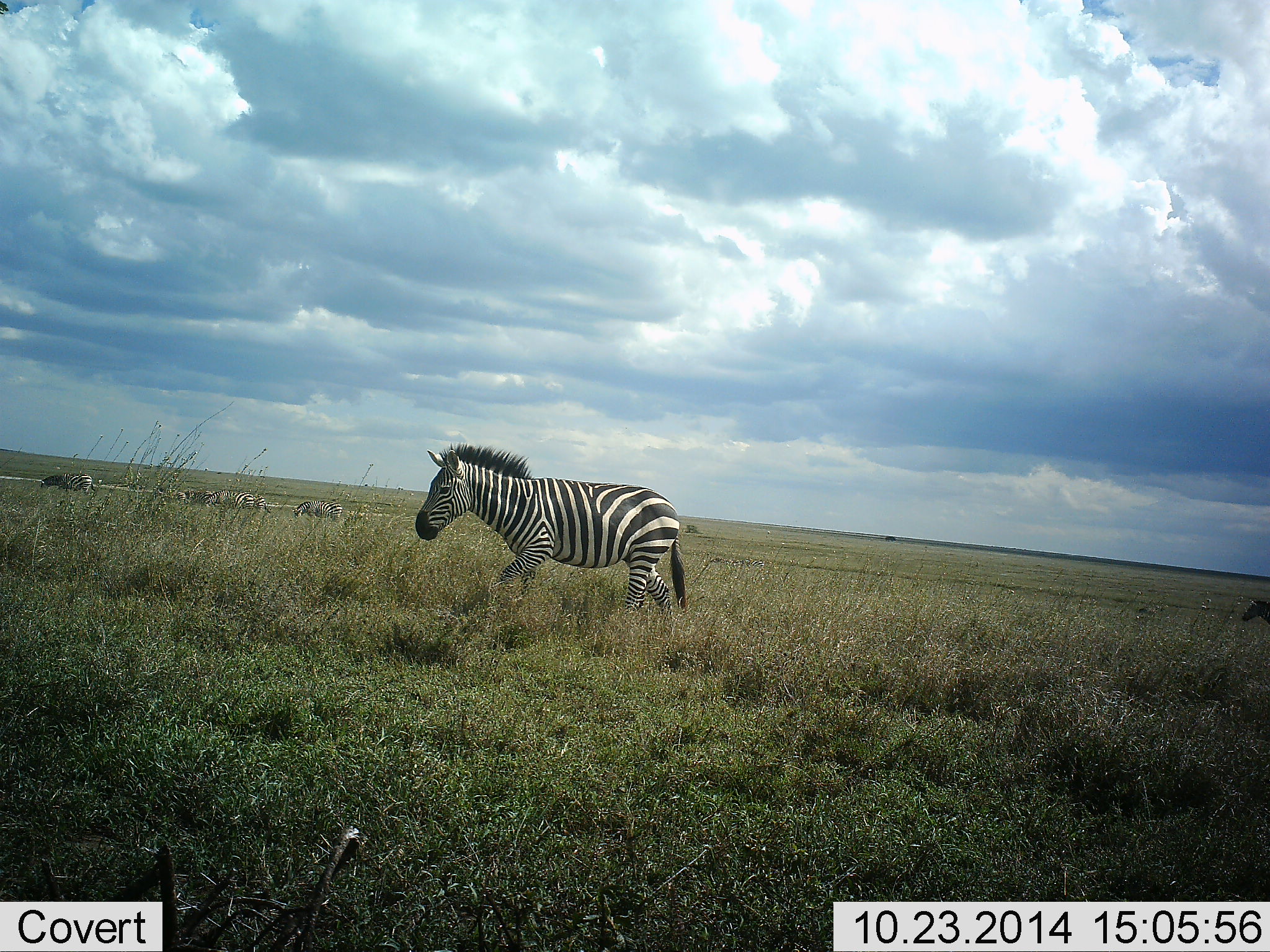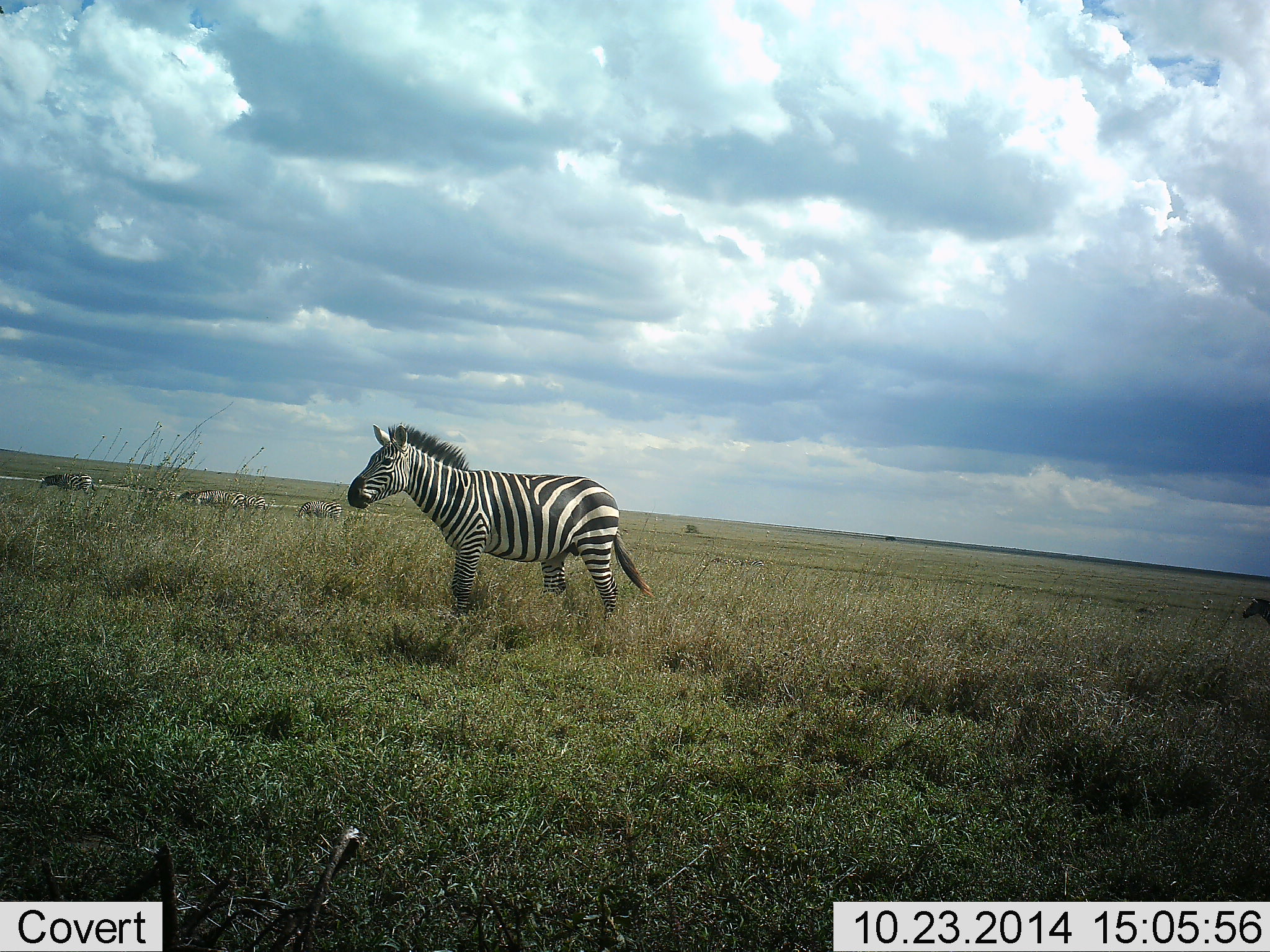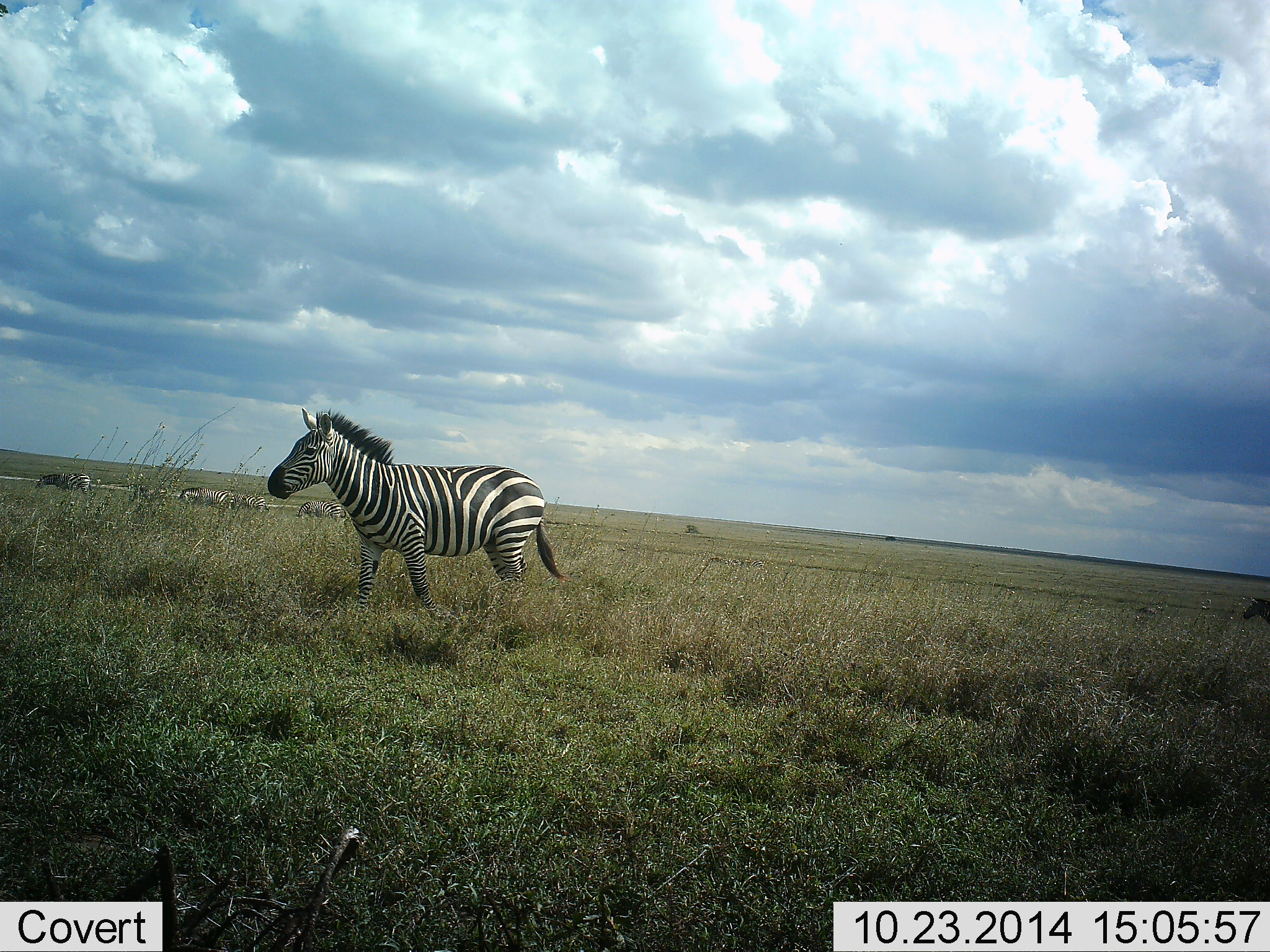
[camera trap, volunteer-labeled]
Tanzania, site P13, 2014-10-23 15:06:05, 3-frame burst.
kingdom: Animalia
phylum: Chordata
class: Mammalia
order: Perissodactyla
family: Equidae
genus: Equus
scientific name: Equus quagga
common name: plains zebra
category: zebra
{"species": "zebra (plains zebra) (Equus quagga)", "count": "5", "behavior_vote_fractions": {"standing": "20%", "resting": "0%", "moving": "90%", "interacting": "0%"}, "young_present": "0%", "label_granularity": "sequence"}